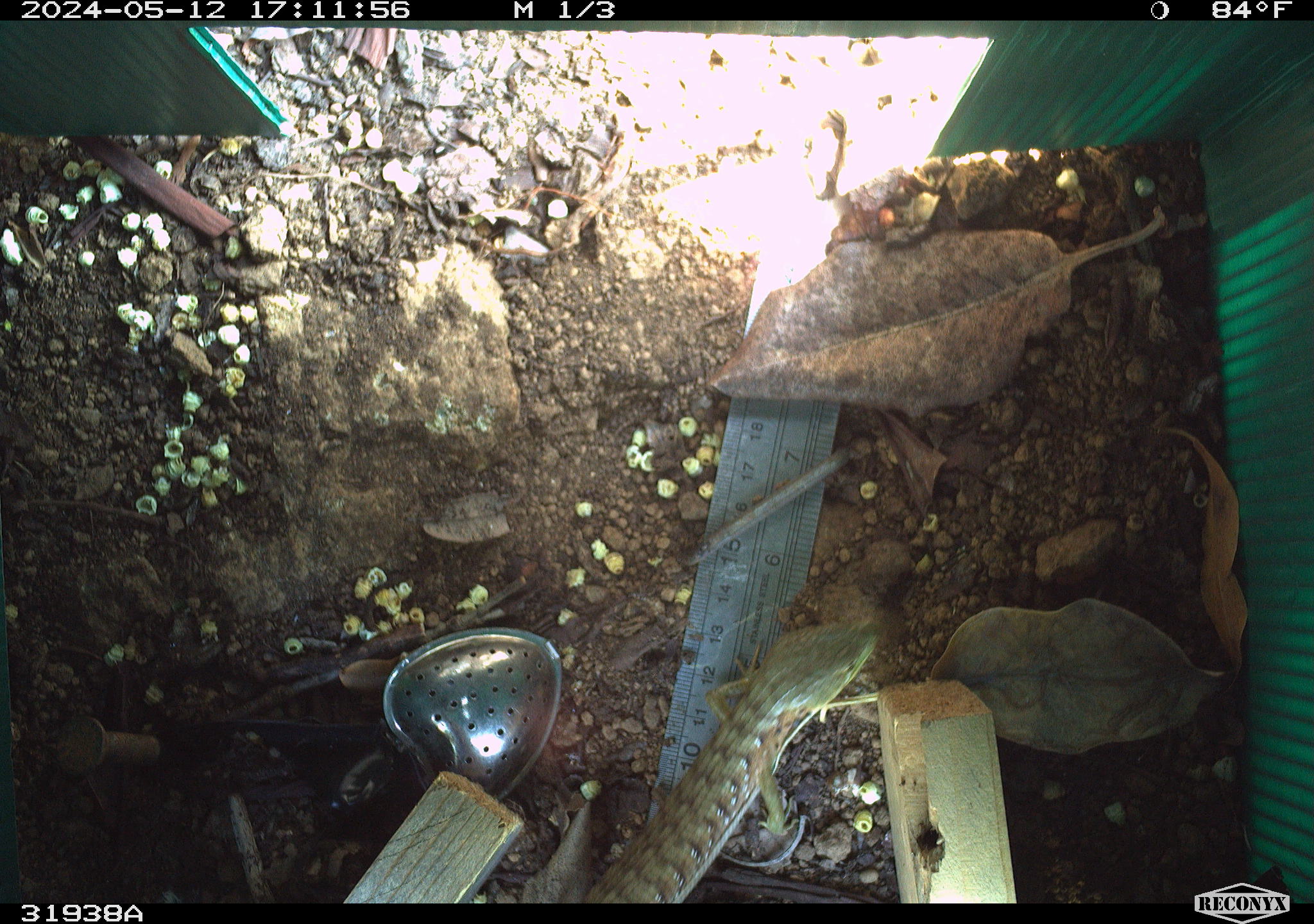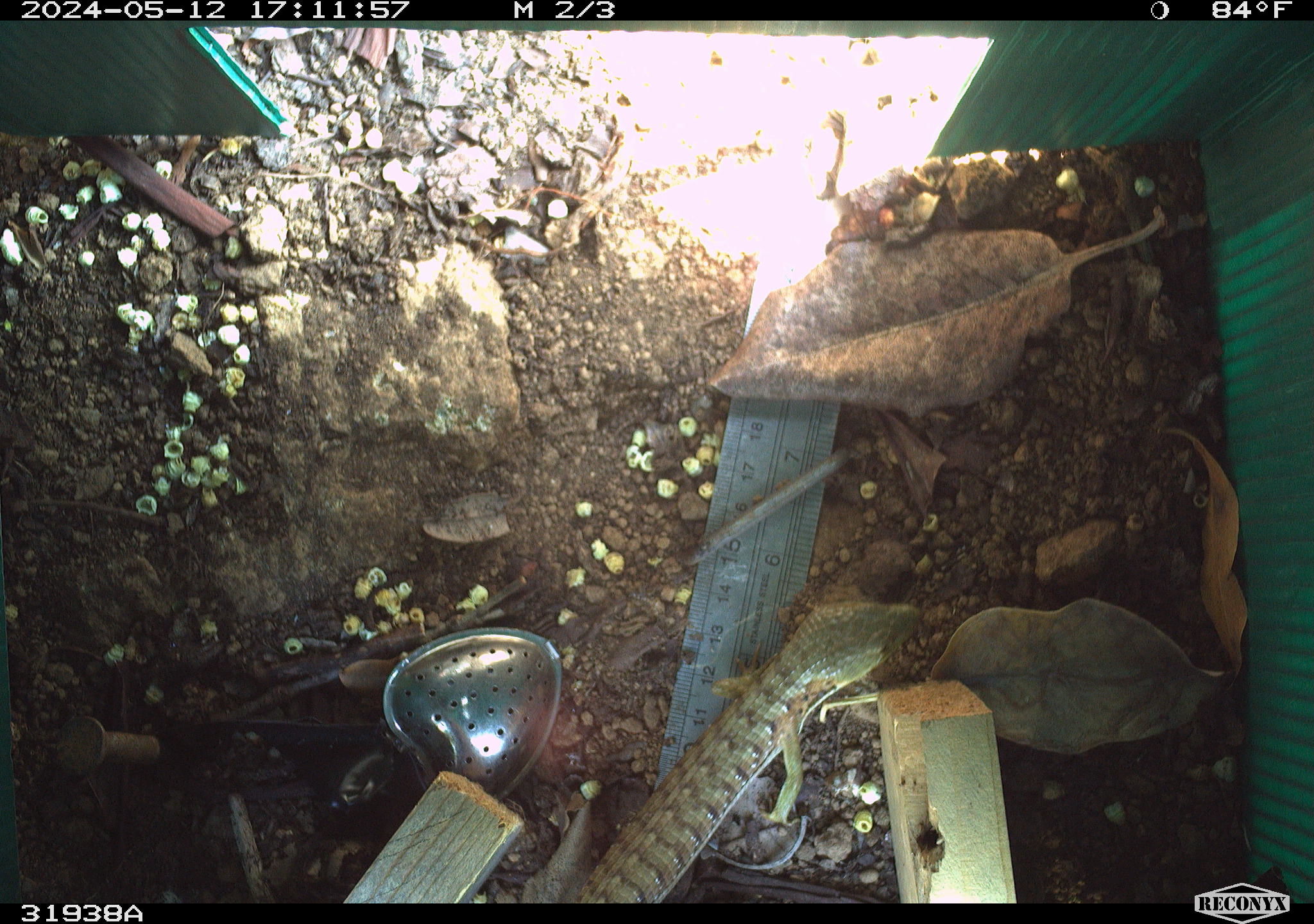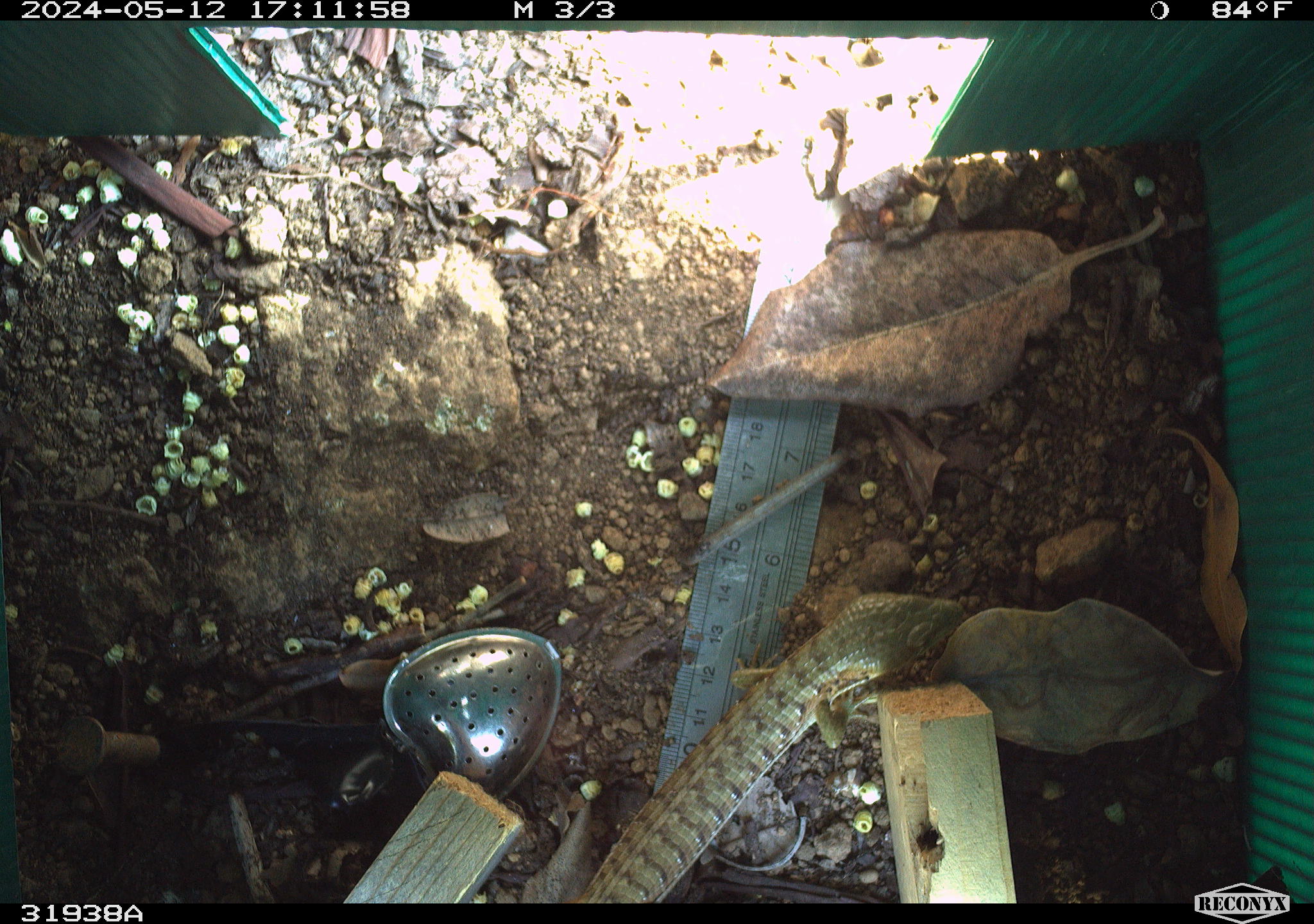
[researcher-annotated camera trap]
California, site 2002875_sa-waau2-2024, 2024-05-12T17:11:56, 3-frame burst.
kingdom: Animalia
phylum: Chordata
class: Reptilia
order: Squamata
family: Anguidae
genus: Elgaria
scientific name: Elgaria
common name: alligator lizards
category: elgaria species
Elgaria species (alligator lizards) (Elgaria).